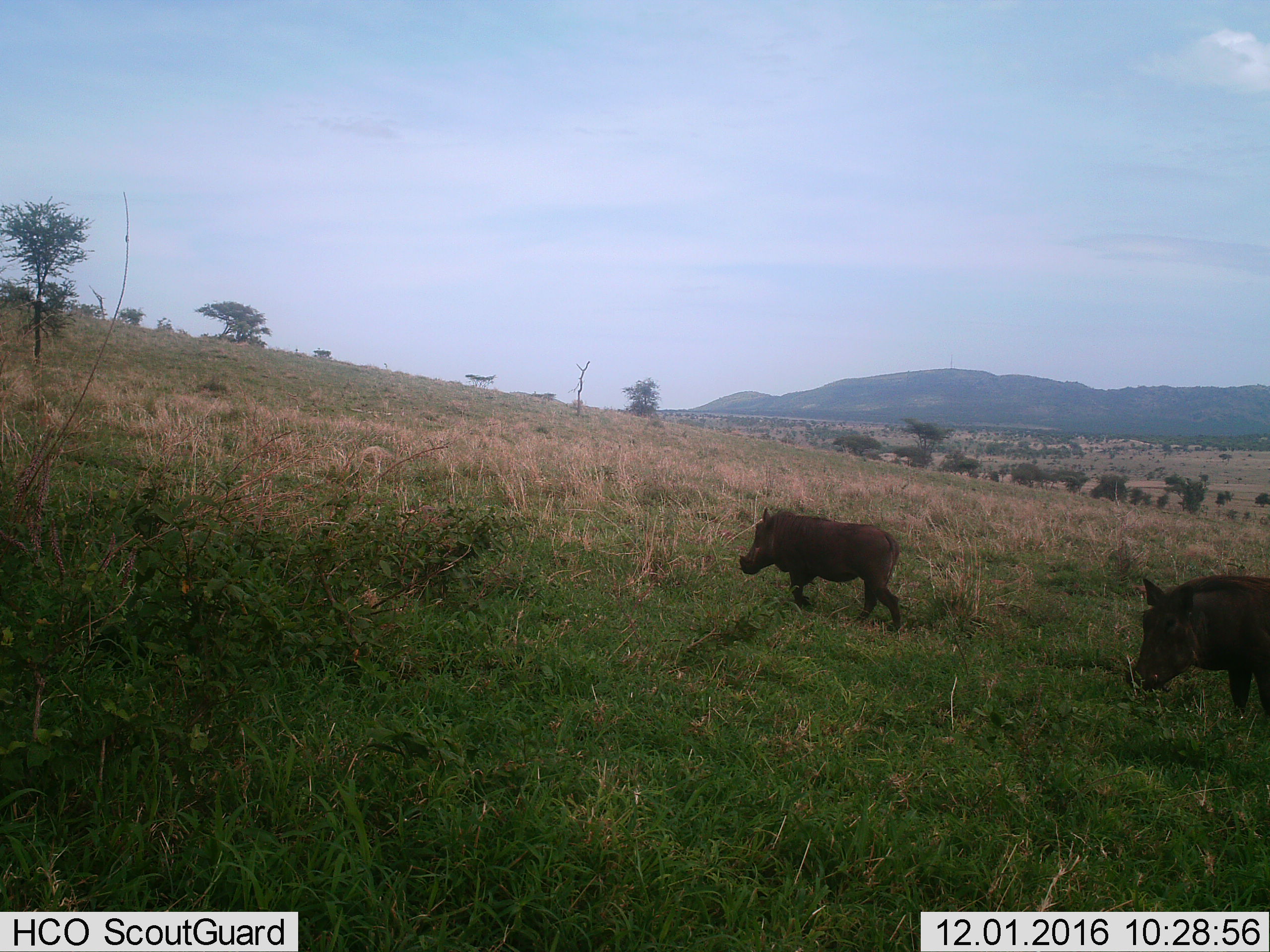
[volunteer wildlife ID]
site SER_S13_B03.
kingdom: Animalia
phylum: Chordata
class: Mammalia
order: Artiodactyla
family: Suidae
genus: Phacochoerus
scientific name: Phacochoerus africanus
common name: warthog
Warthog (Phacochoerus africanus), count 2. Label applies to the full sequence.